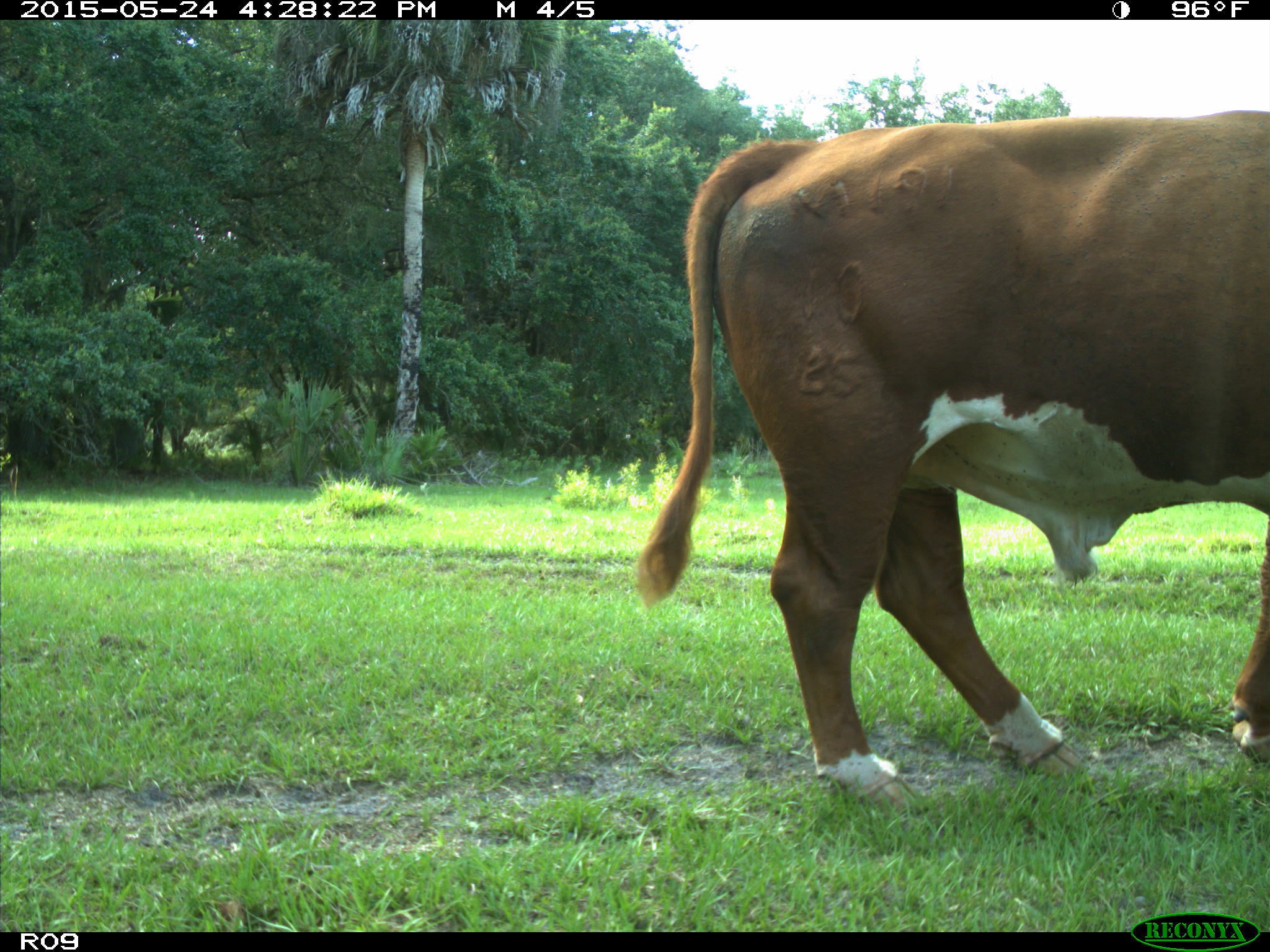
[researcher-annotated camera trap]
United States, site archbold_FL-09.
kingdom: Animalia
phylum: Chordata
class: Mammalia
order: Artiodactyla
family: Bovidae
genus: Bos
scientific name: Bos taurus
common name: domestic cow